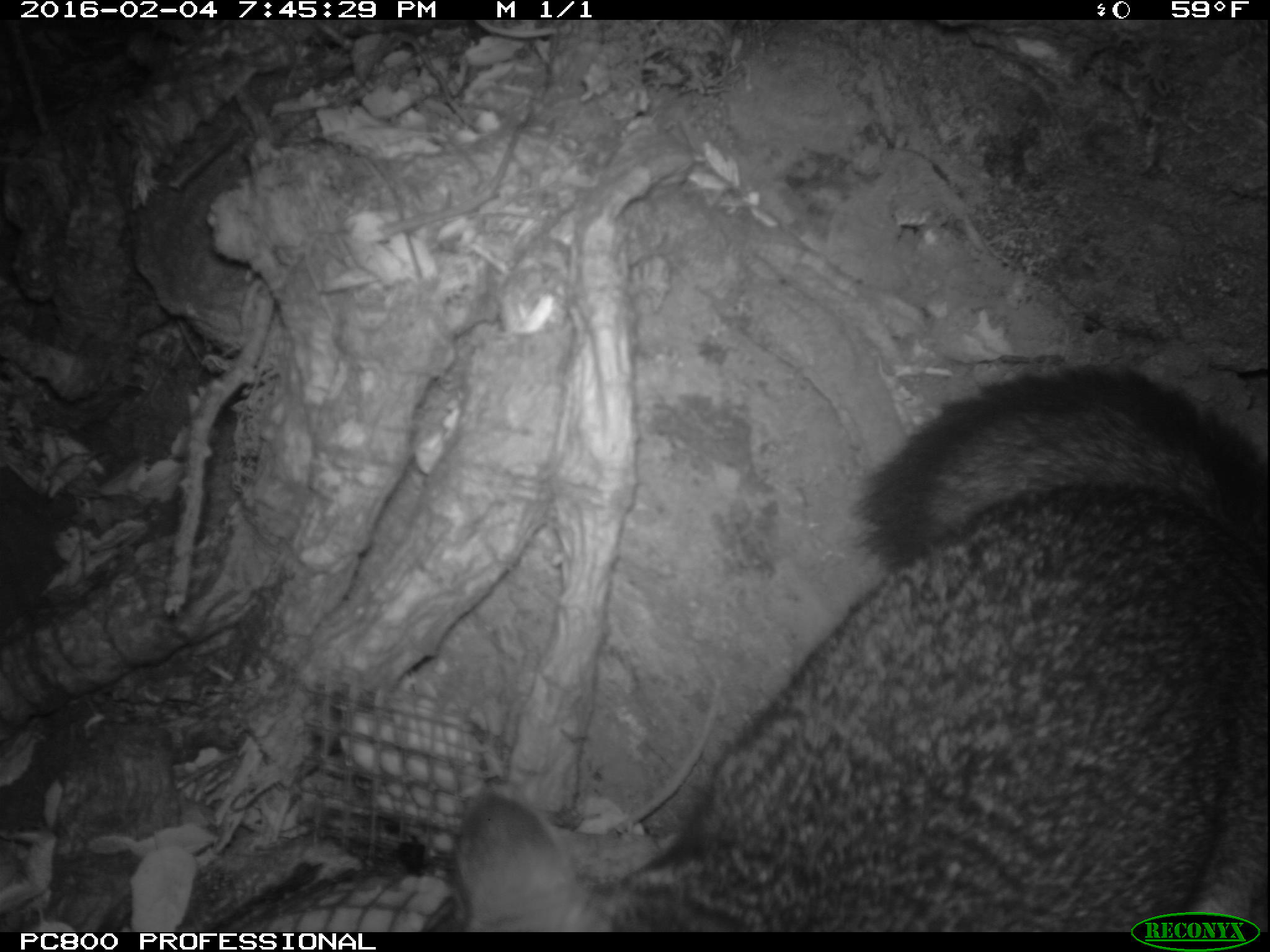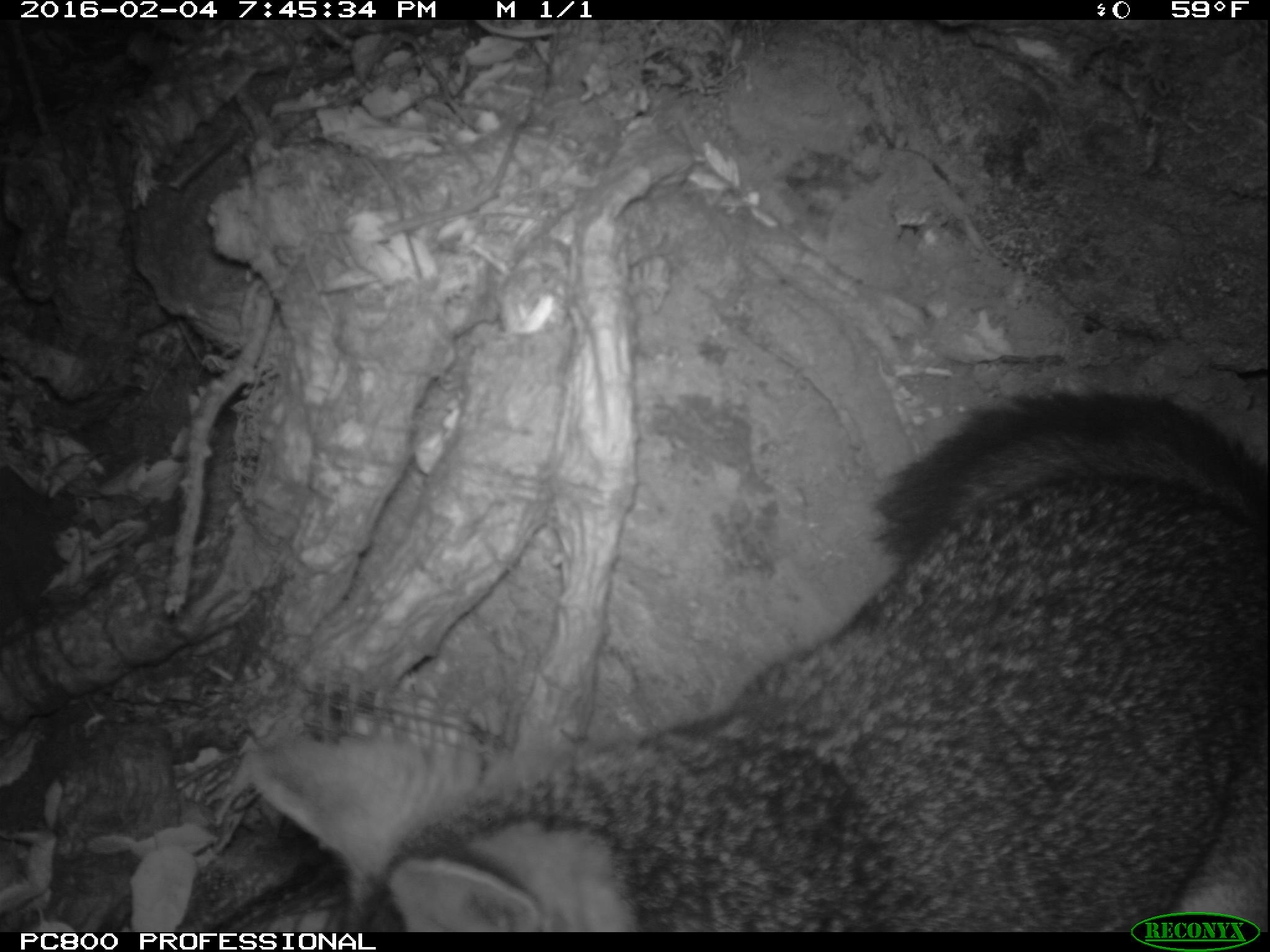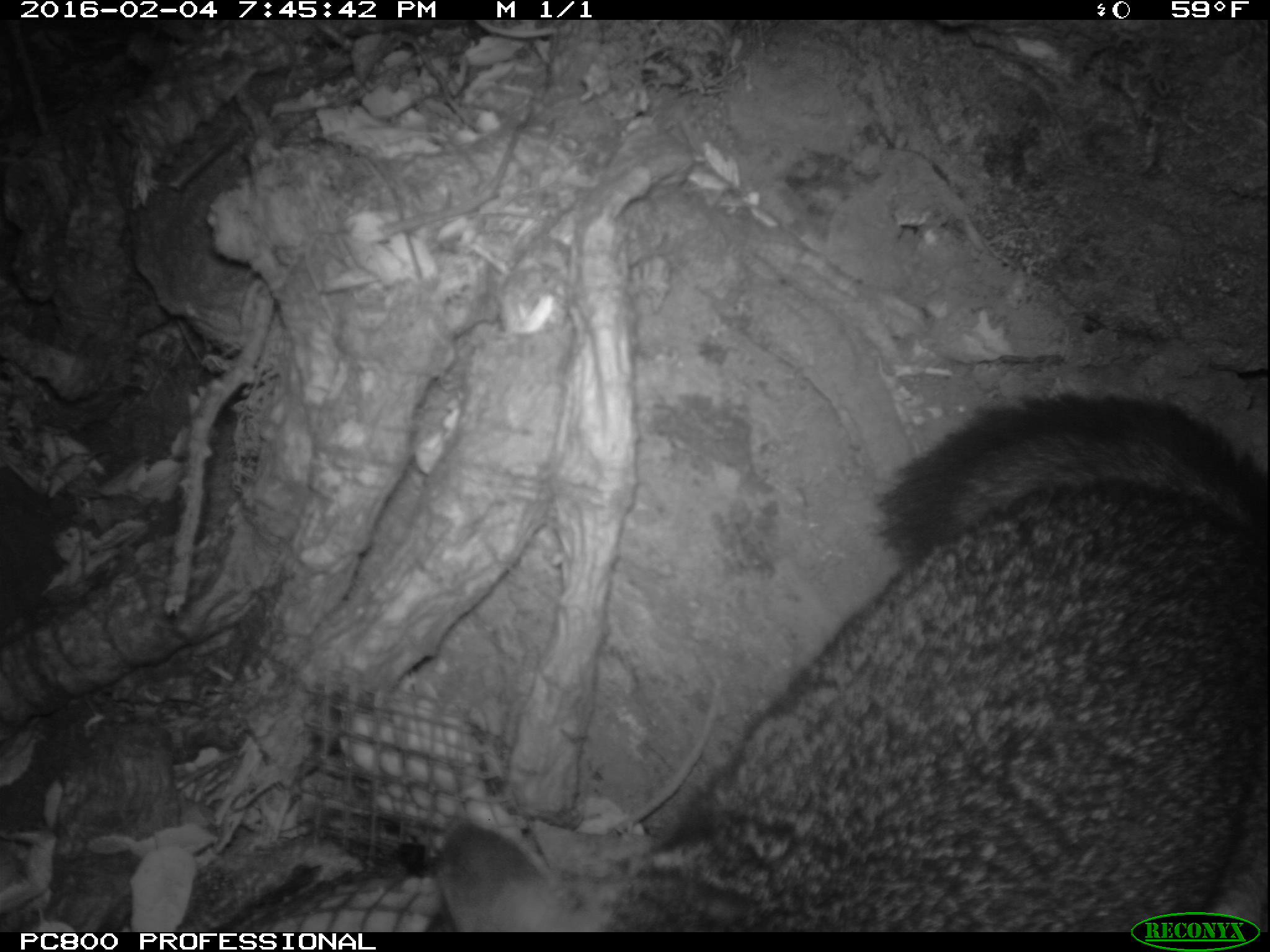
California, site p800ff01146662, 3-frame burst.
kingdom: Animalia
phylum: Chordata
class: Mammalia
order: Carnivora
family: Canidae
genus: Urocyon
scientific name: Urocyon littoralis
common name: island fox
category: fox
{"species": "fox (island fox) (Urocyon littoralis)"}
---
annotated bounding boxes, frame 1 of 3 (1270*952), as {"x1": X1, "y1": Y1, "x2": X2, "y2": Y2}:
fox: {"x1": 451, "y1": 366, "x2": 1269, "y2": 931}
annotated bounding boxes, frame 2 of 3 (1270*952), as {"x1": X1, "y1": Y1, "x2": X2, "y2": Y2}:
fox: {"x1": 241, "y1": 376, "x2": 1269, "y2": 933}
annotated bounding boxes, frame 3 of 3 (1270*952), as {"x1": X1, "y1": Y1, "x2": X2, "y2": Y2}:
fox: {"x1": 417, "y1": 392, "x2": 1268, "y2": 933}